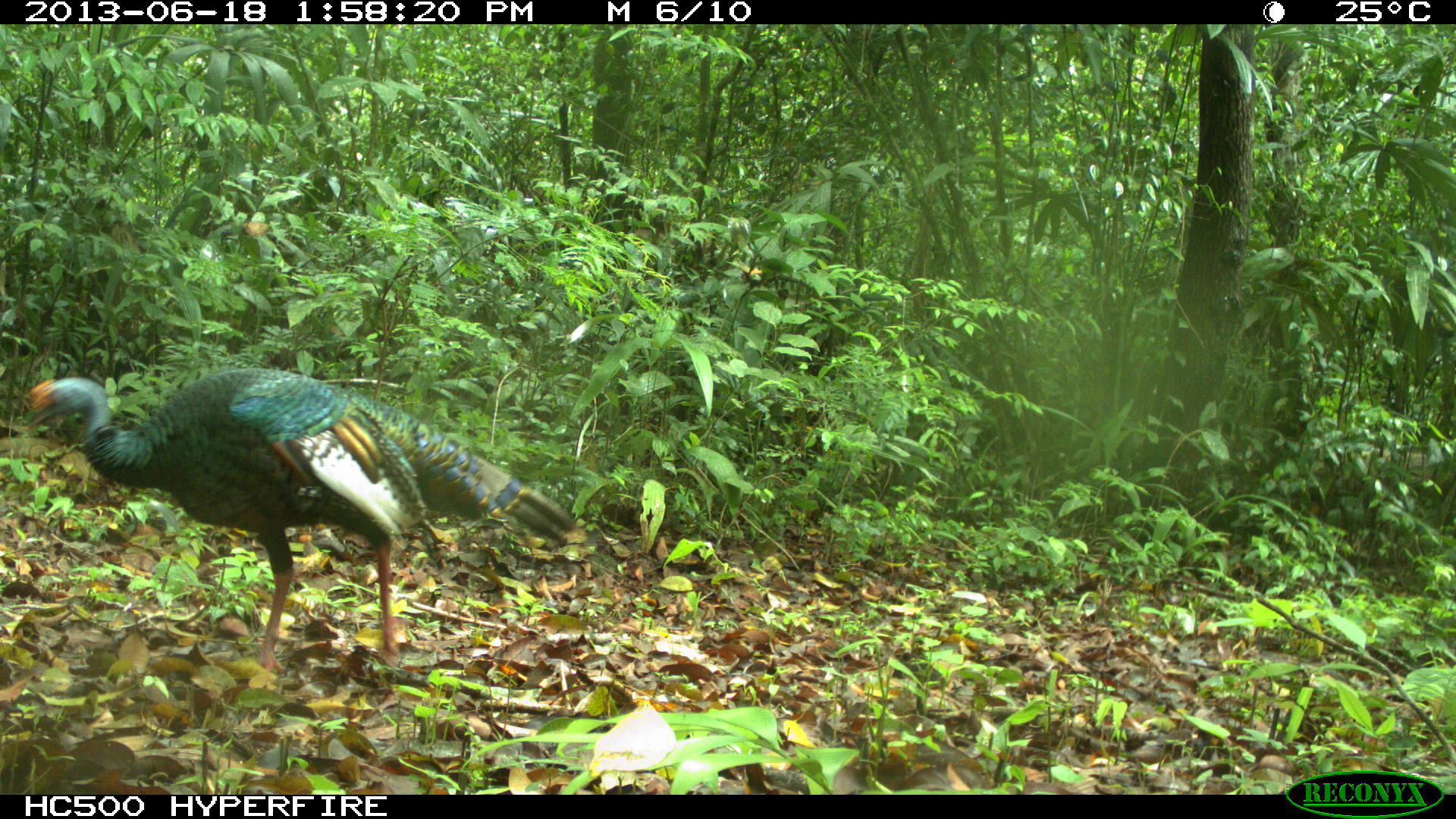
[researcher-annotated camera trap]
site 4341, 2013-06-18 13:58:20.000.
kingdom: Animalia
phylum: Chordata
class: Aves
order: Galliformes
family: Phasianidae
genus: Meleagris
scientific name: Meleagris ocellata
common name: ocellated turkey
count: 1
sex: male